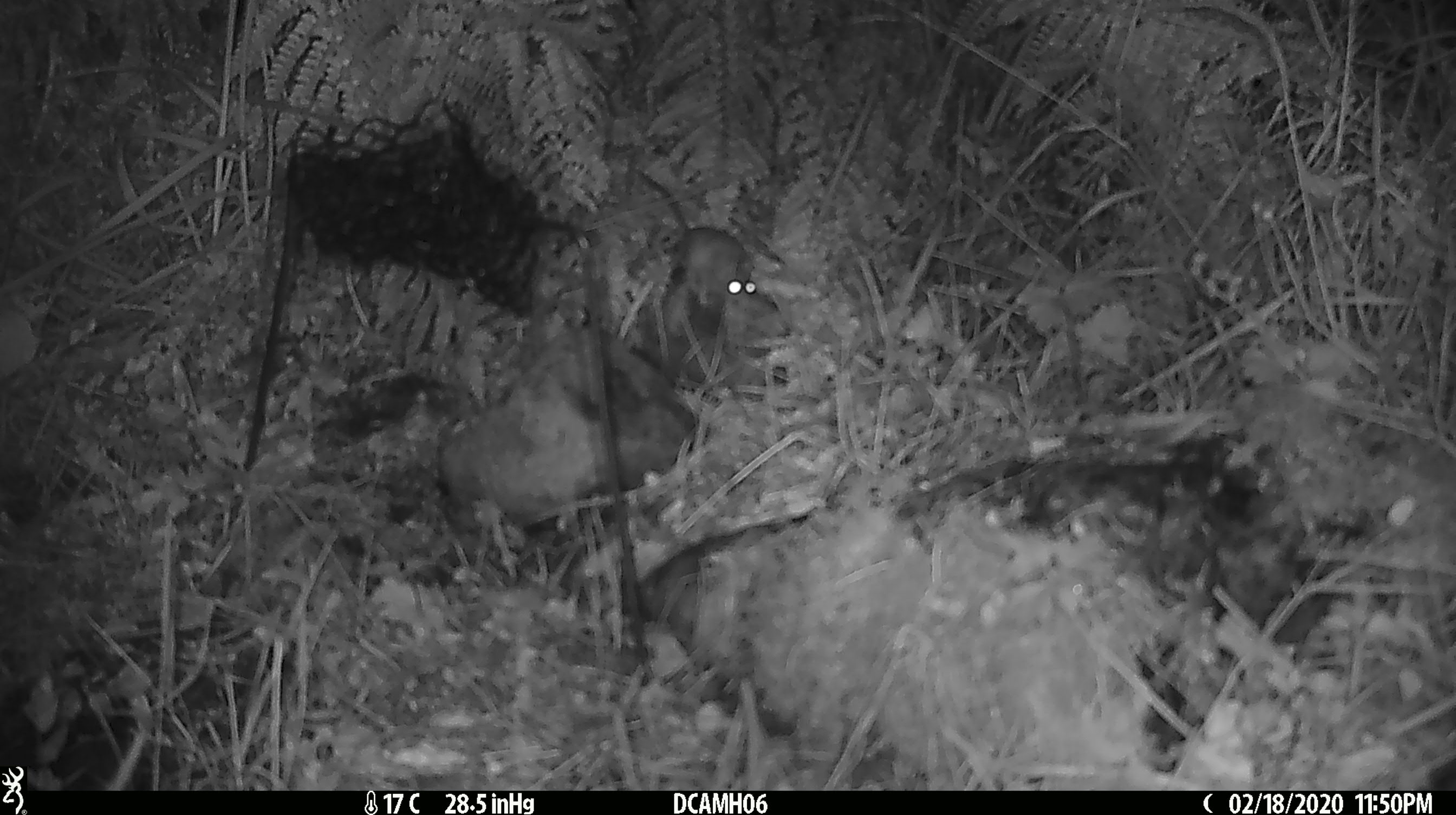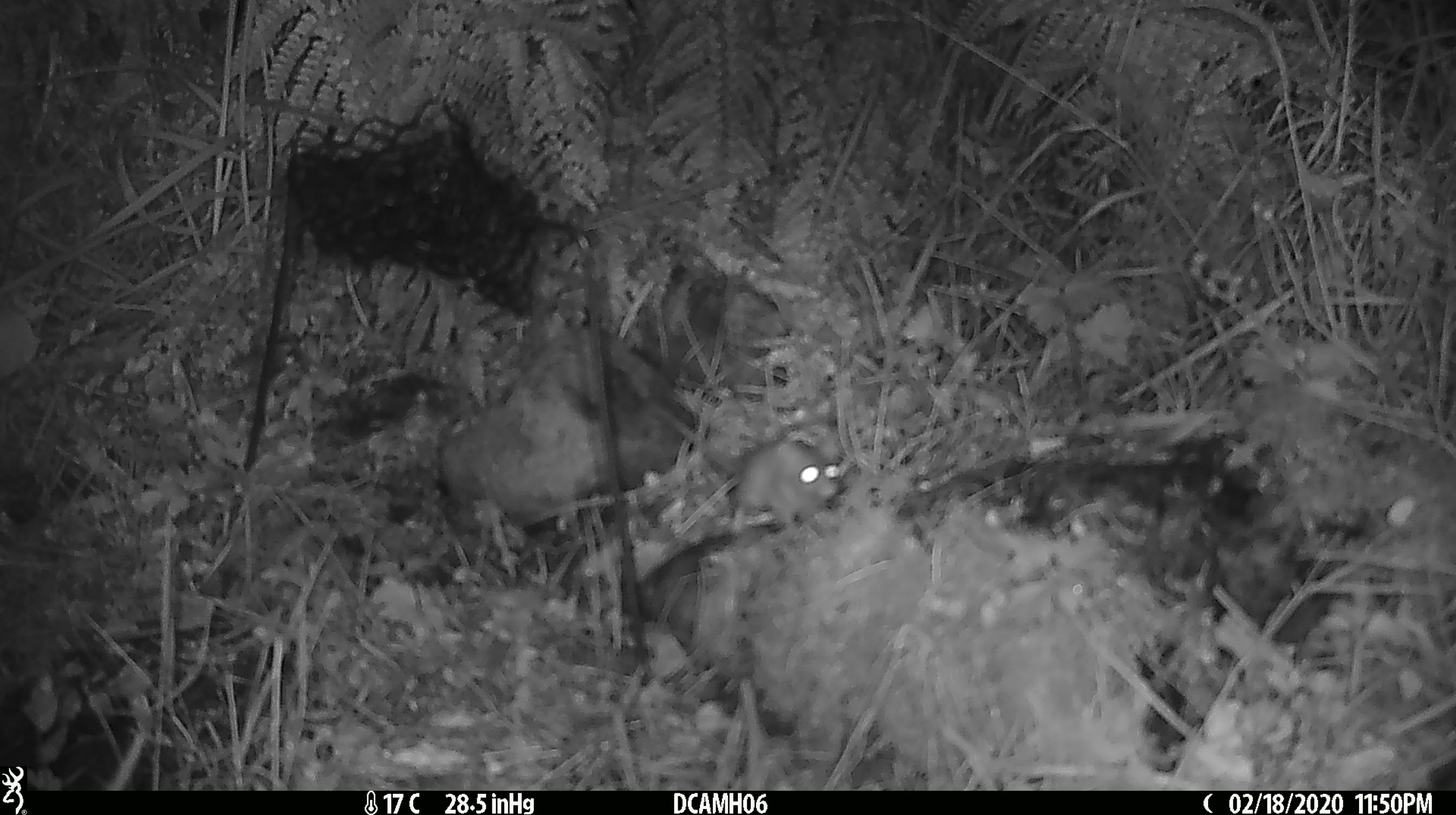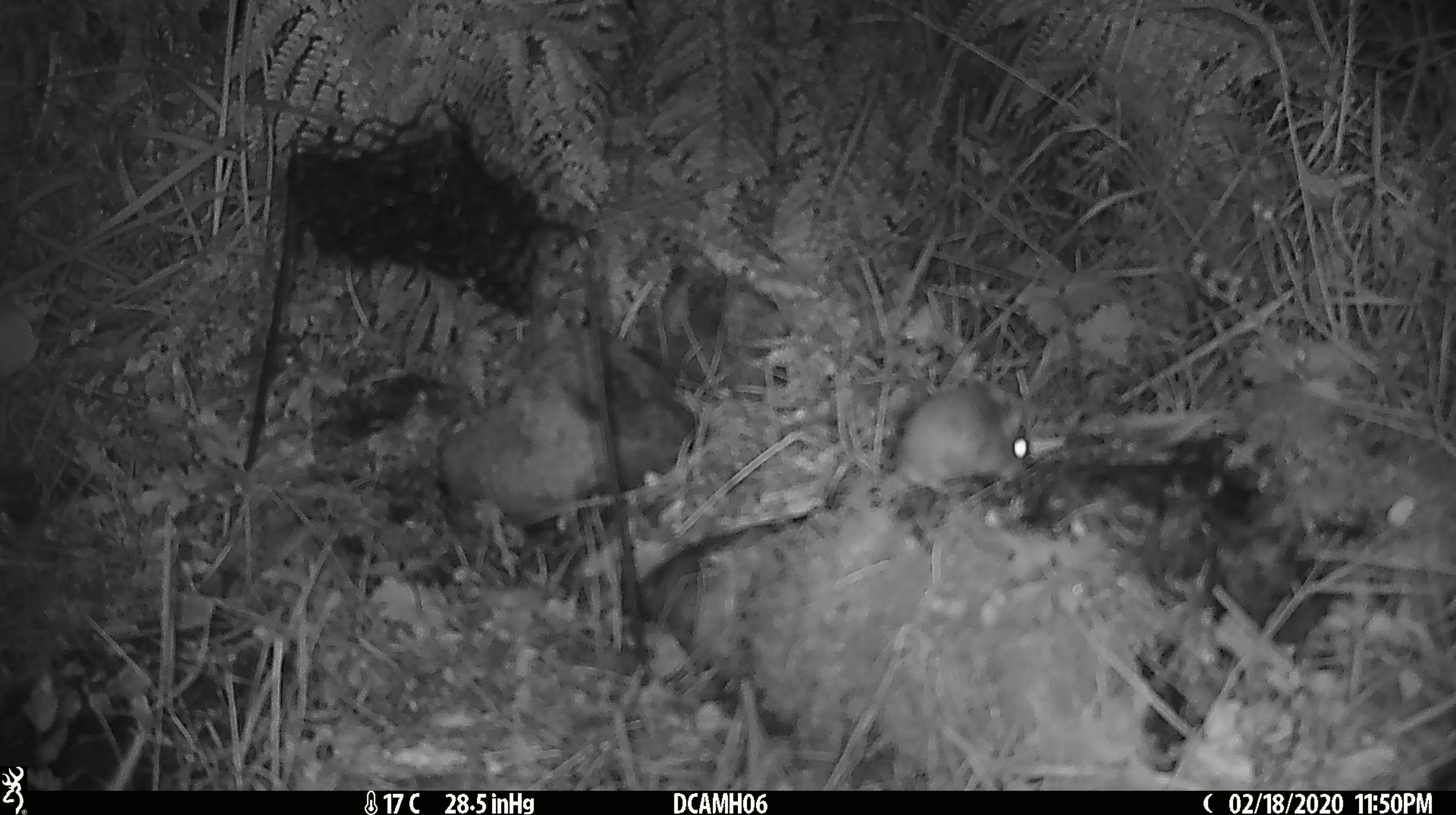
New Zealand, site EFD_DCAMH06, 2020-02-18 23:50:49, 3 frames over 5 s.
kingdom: Animalia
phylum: Chordata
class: Mammalia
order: Rodentia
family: Muridae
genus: Mus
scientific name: Mus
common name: mouse